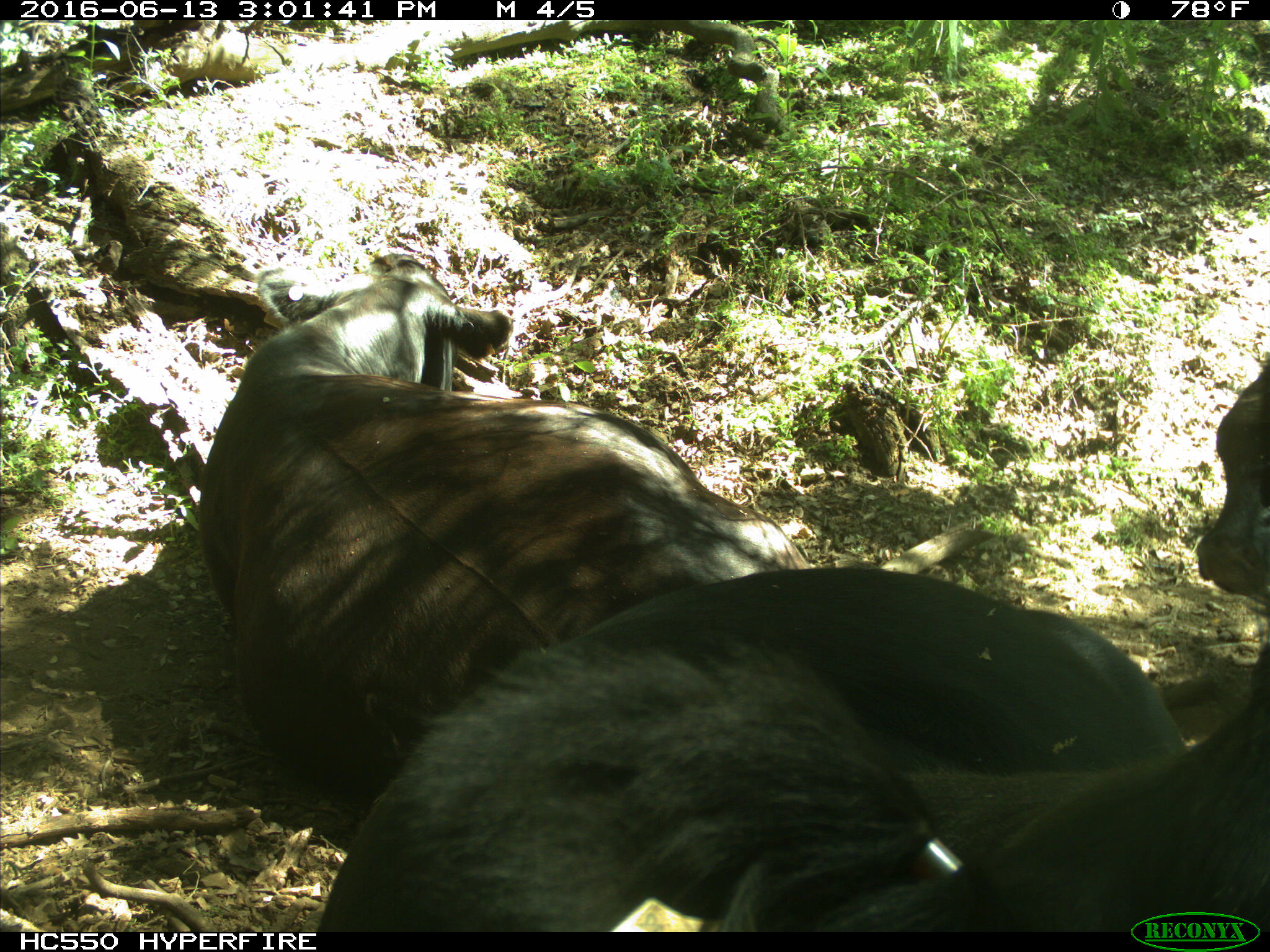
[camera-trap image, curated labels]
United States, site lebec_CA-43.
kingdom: Animalia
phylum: Chordata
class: Mammalia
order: Artiodactyla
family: Bovidae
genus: Bos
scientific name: Bos taurus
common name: domestic cow